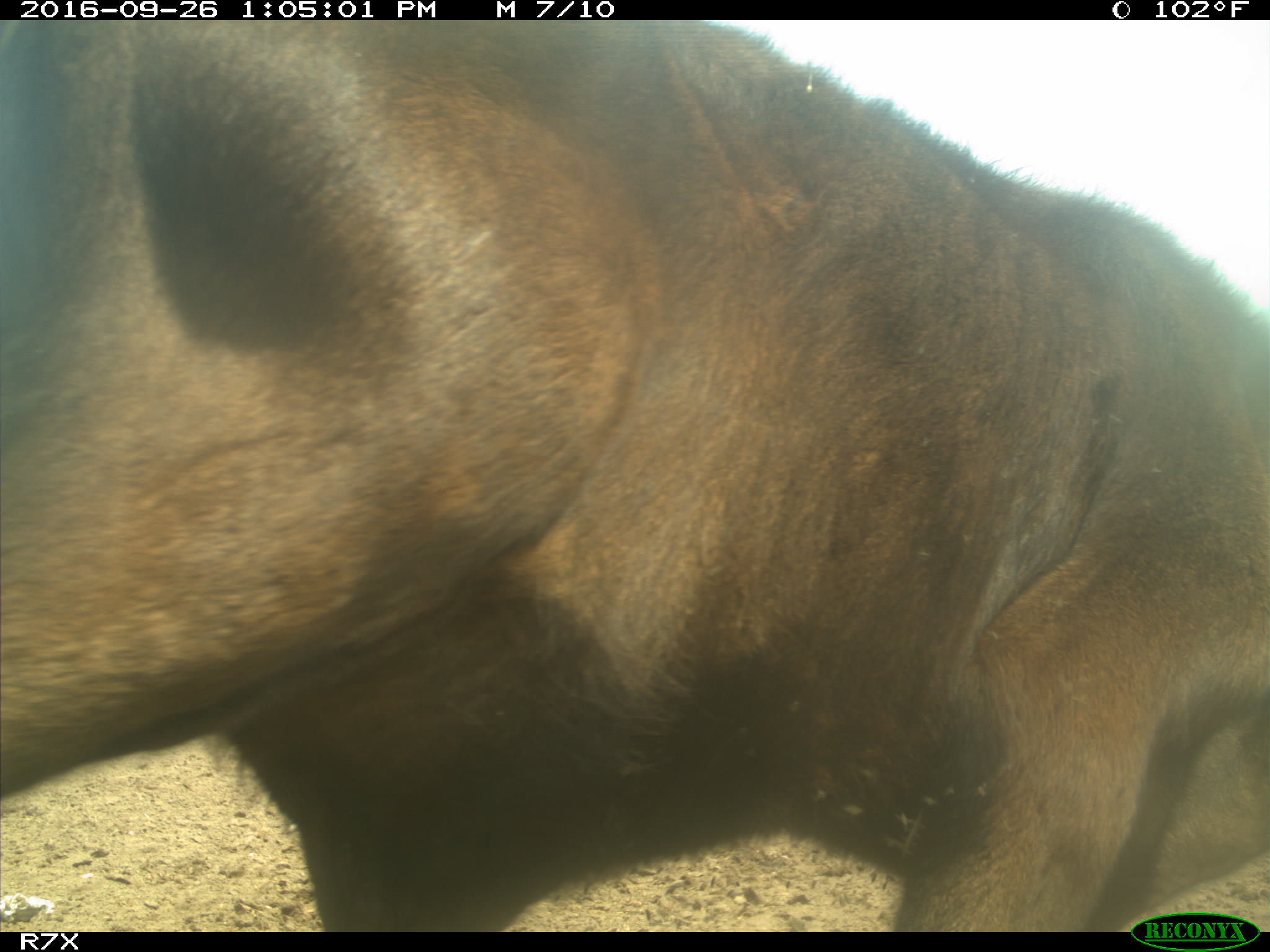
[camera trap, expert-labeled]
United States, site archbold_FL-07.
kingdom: Animalia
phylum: Chordata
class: Mammalia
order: Artiodactyla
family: Bovidae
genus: Bos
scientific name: Bos taurus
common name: domestic cow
Bos taurus (domestic cow).